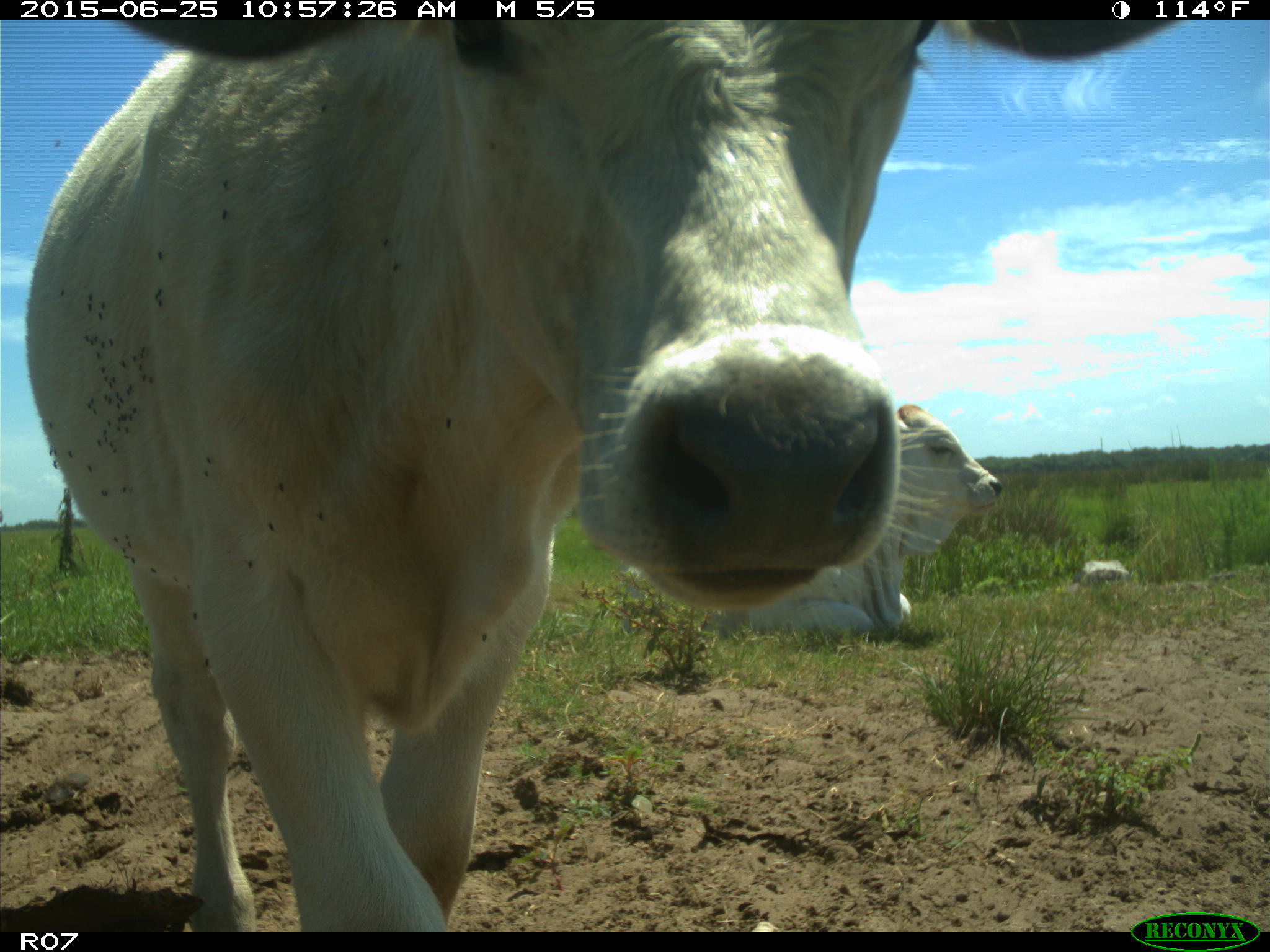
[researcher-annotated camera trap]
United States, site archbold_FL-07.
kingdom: Animalia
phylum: Chordata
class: Mammalia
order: Artiodactyla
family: Bovidae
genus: Bos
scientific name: Bos taurus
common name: domestic cow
Bos taurus (domestic cow).